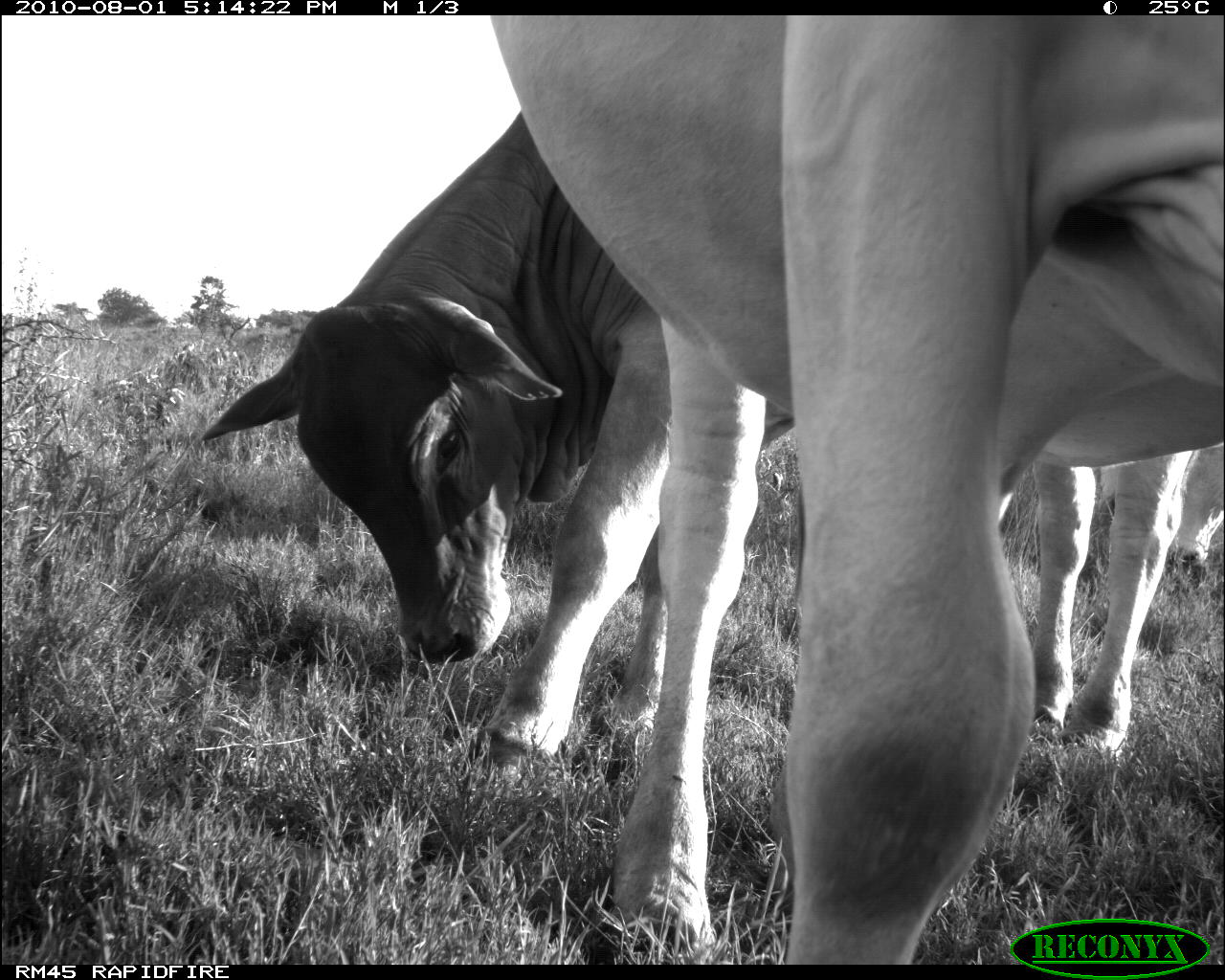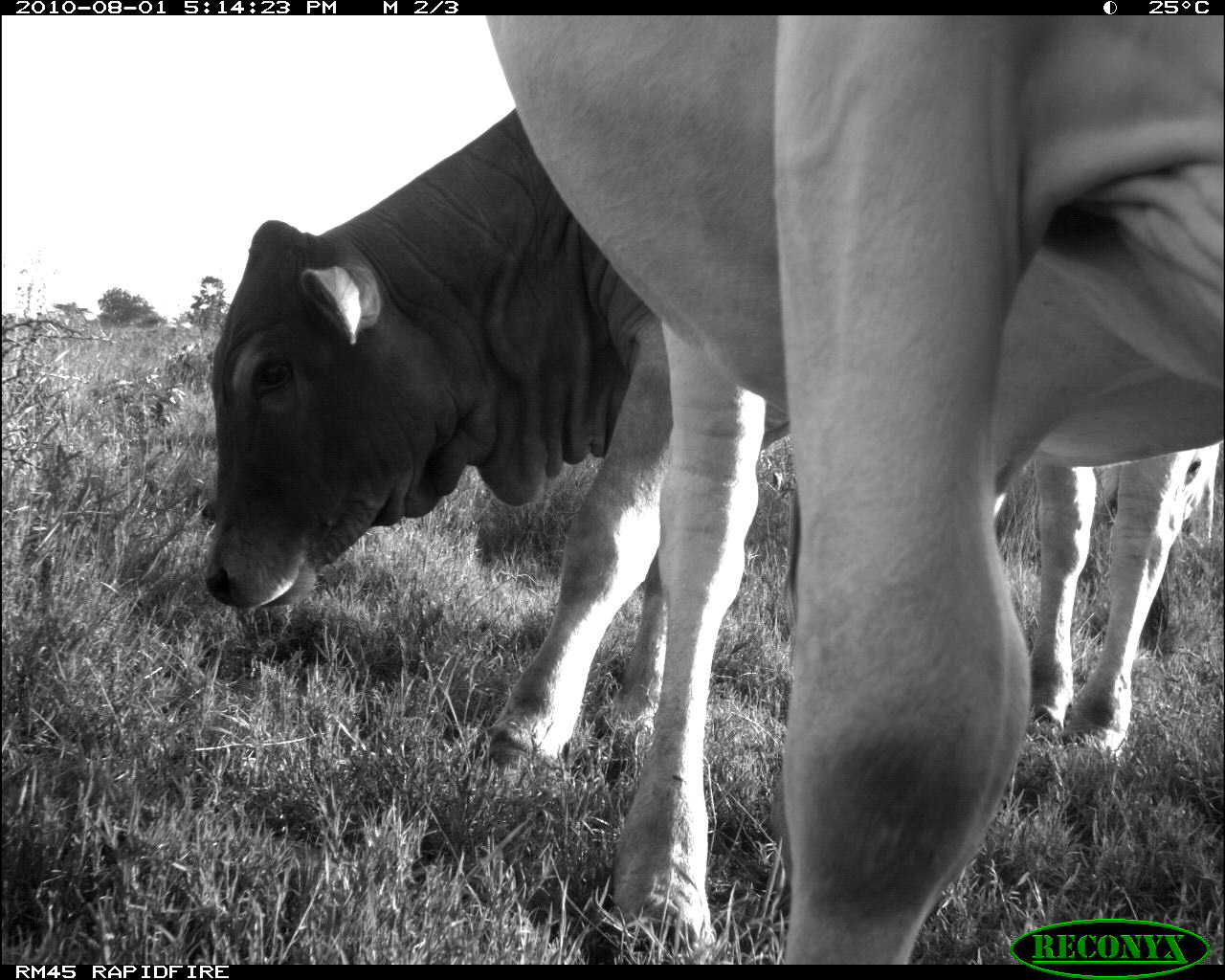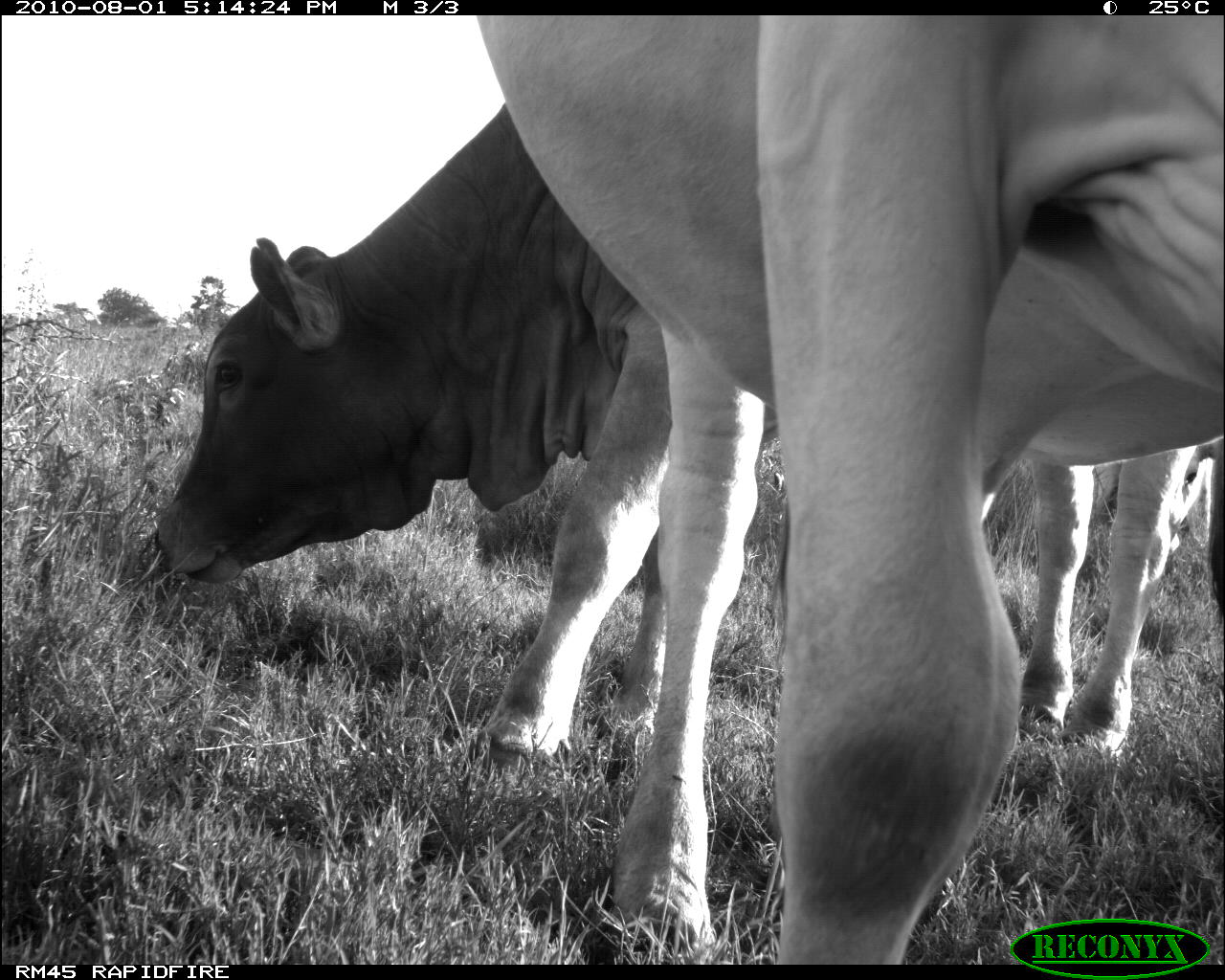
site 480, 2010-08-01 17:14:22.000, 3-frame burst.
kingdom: Animalia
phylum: Chordata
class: Mammalia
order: Artiodactyla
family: Bovidae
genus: Bos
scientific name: Bos taurus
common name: domestic cattle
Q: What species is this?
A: Bos taurus (domestic cattle).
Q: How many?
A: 3.